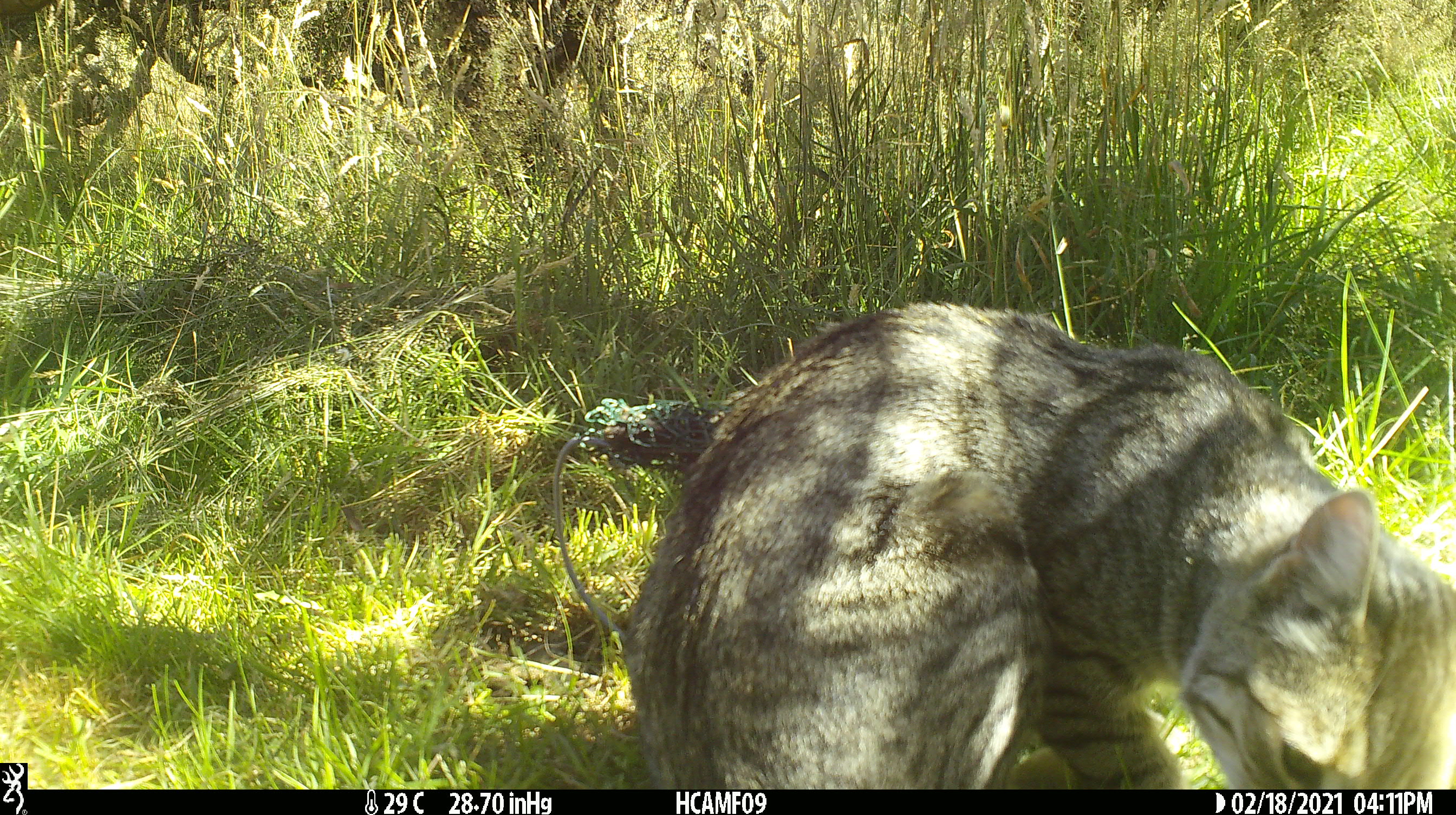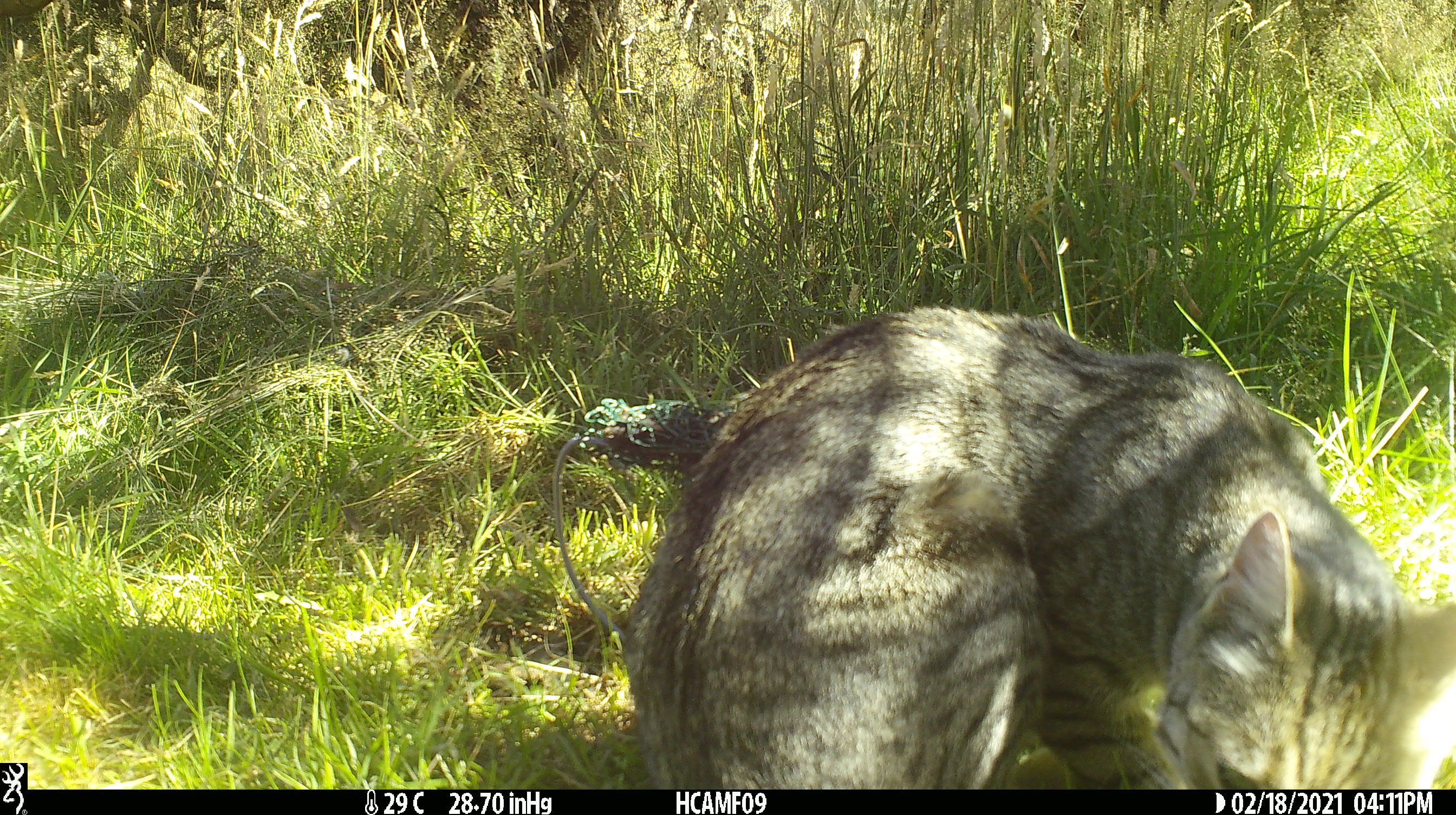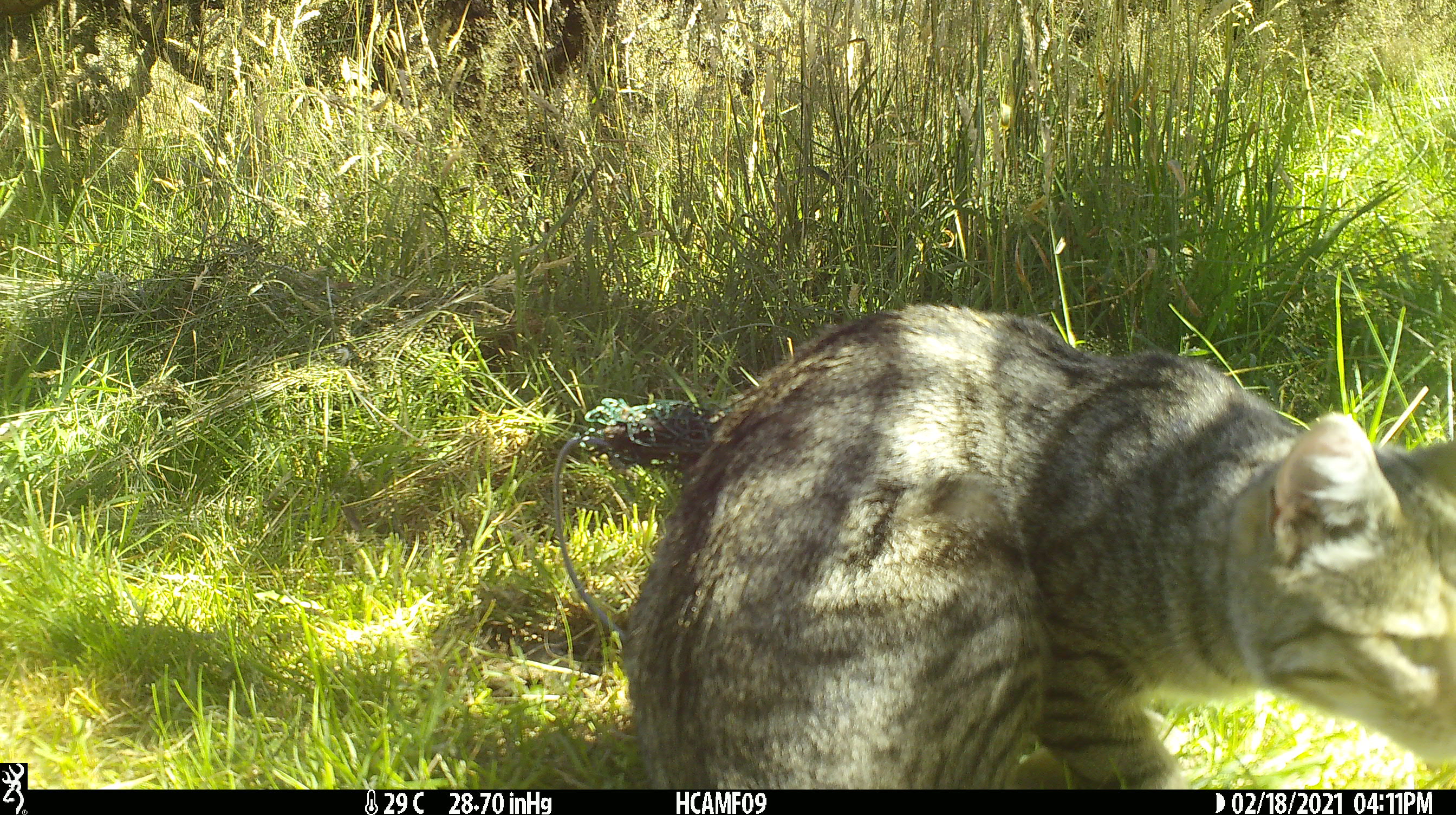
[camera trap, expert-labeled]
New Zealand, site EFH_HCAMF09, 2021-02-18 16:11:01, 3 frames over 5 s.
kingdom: Animalia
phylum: Chordata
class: Mammalia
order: Carnivora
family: Felidae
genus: Felis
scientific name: Felis catus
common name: domestic cat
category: cat